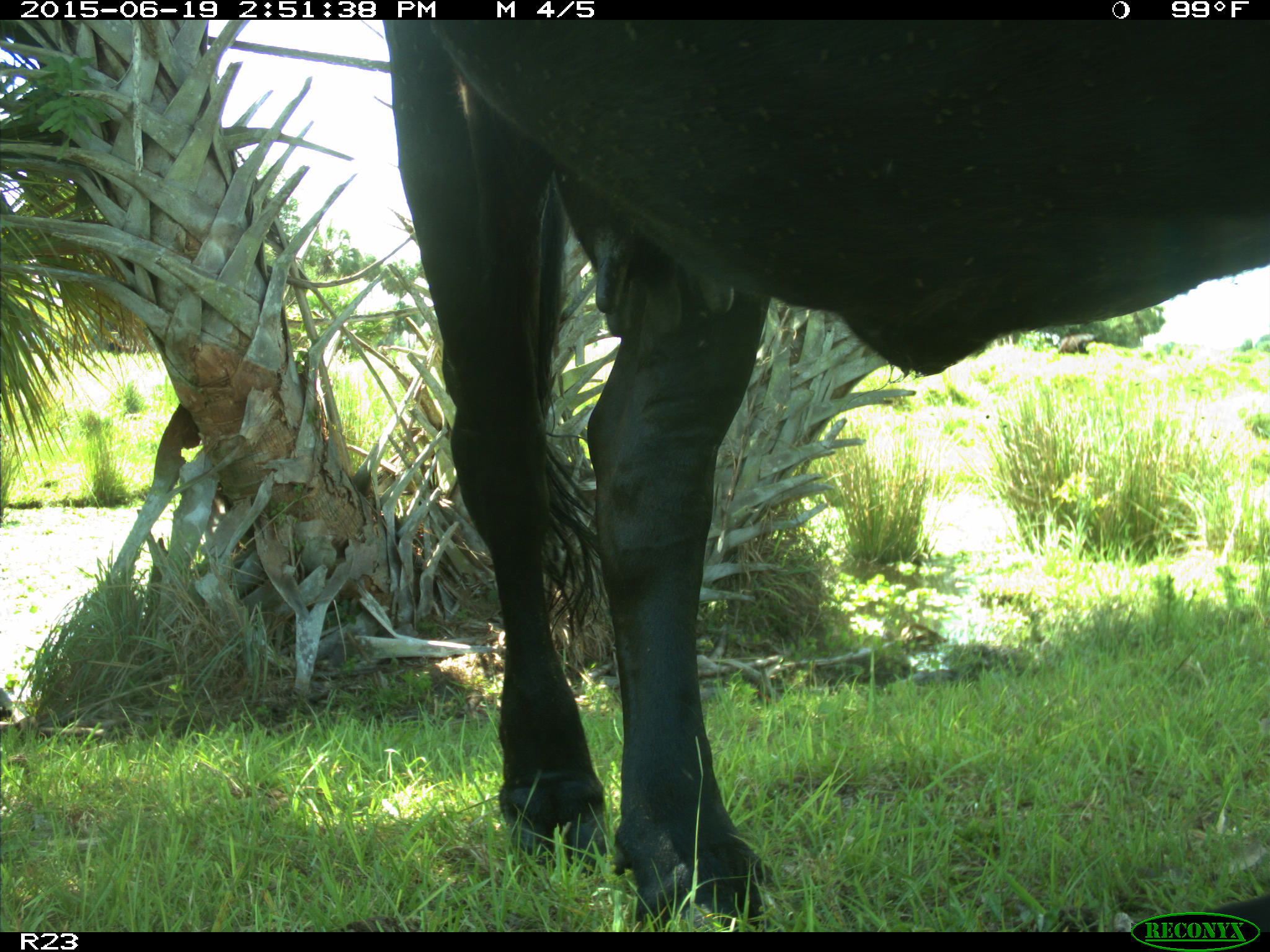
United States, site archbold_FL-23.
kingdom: Animalia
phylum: Chordata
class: Mammalia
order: Artiodactyla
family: Bovidae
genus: Bos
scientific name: Bos taurus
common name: domestic cow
Bos taurus (domestic cow).